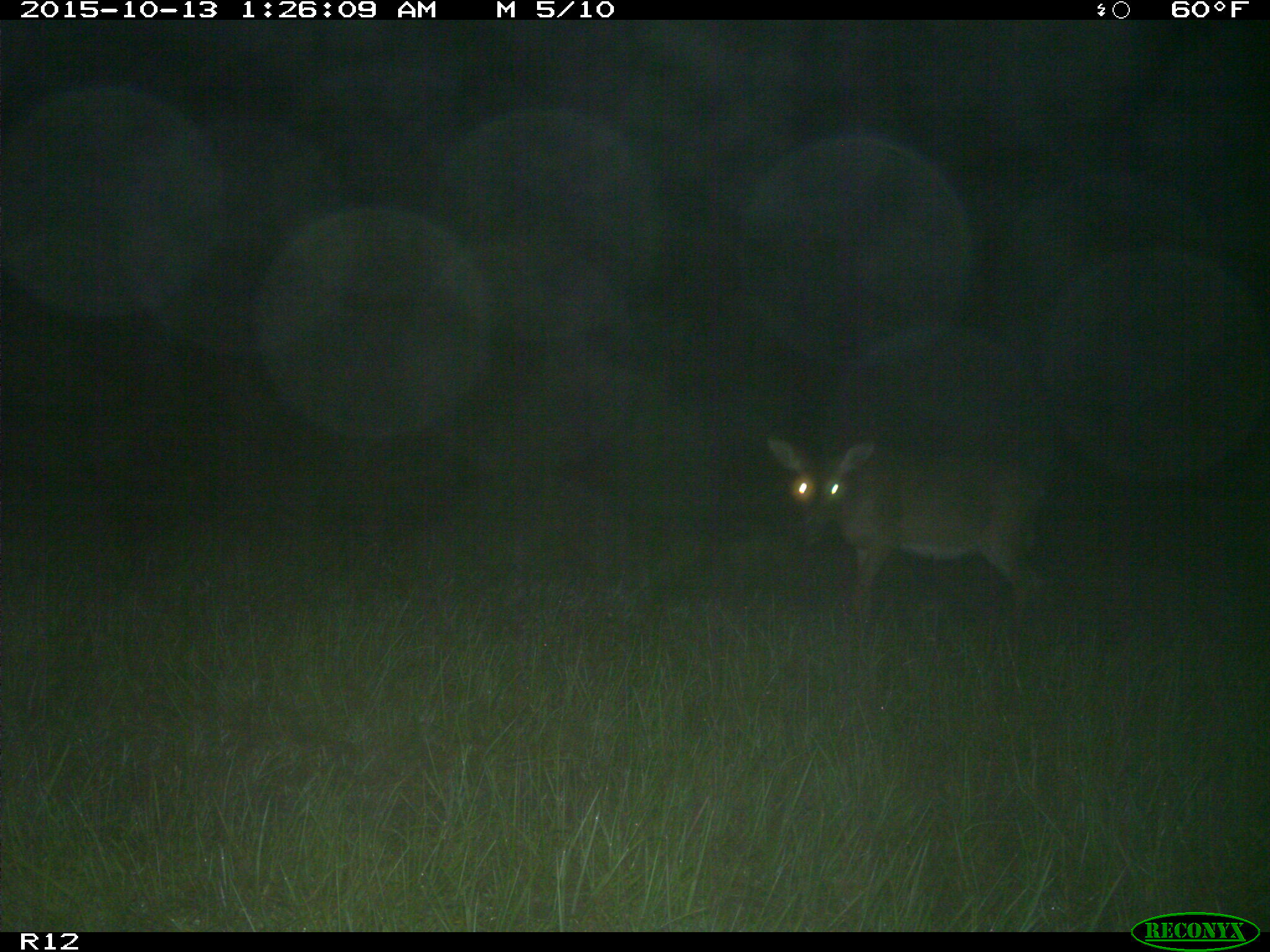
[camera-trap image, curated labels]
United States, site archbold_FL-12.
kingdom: Animalia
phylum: Chordata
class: Mammalia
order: Artiodactyla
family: Cervidae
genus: Odocoileus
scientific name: Odocoileus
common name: deer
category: unidentified deer